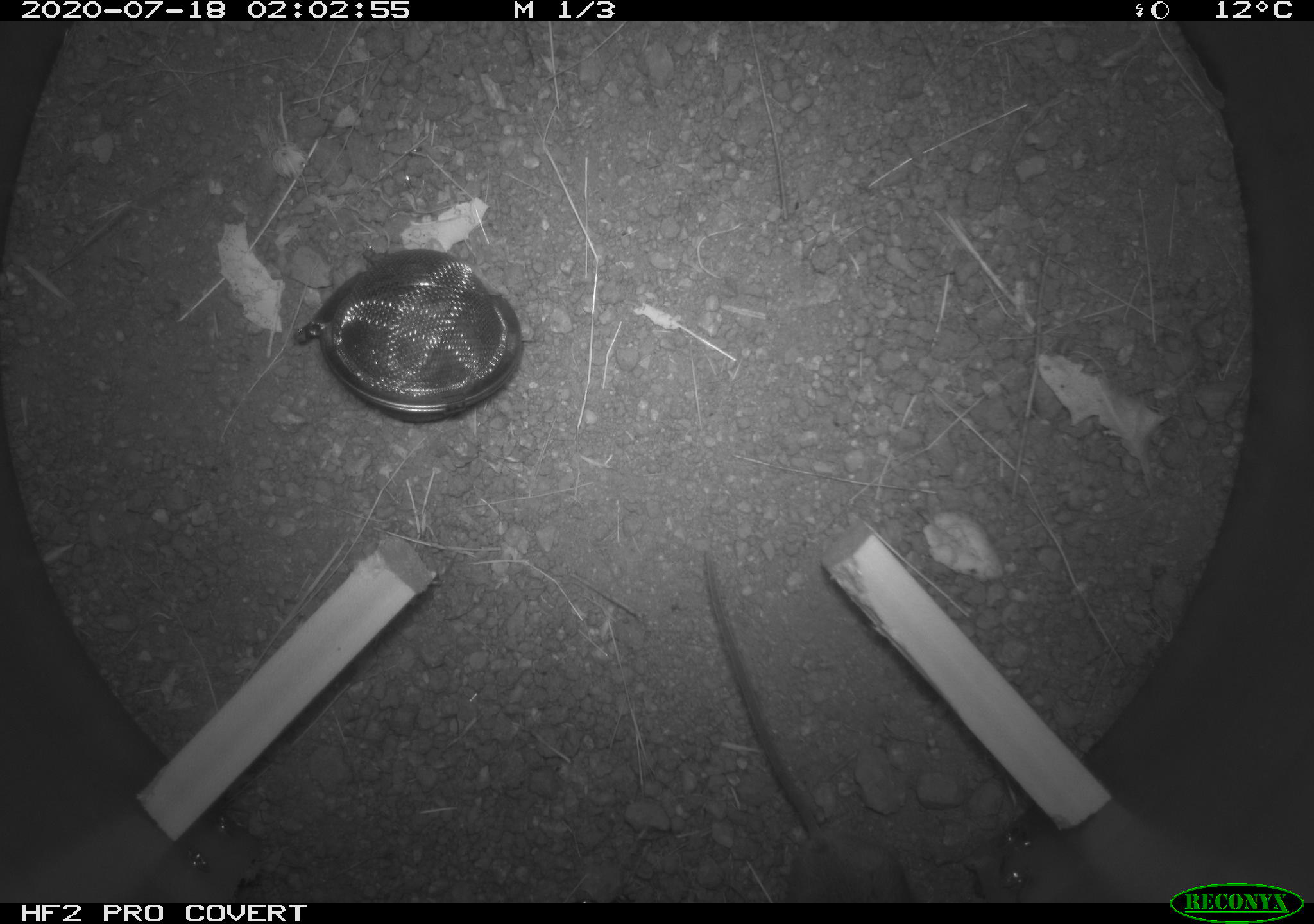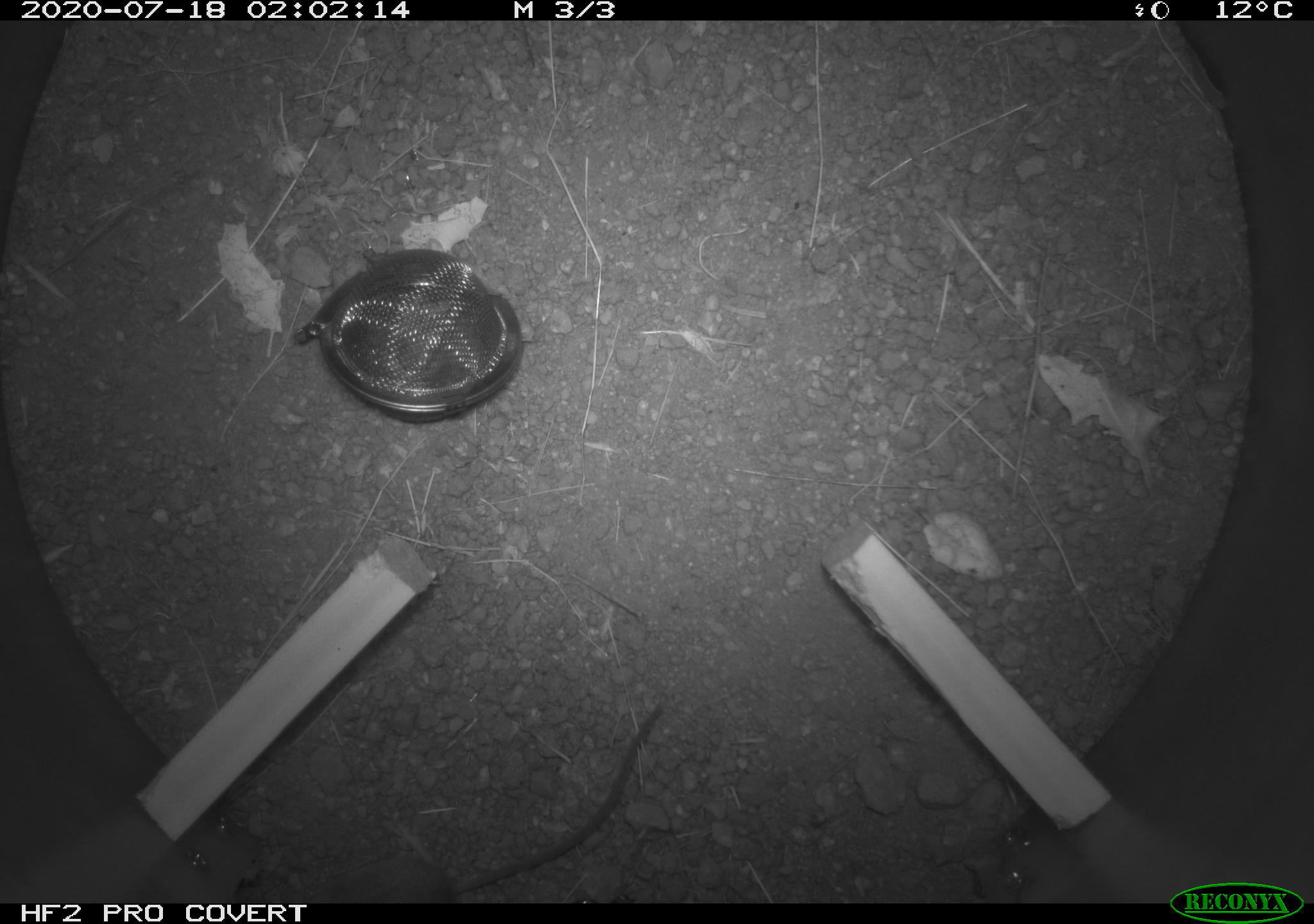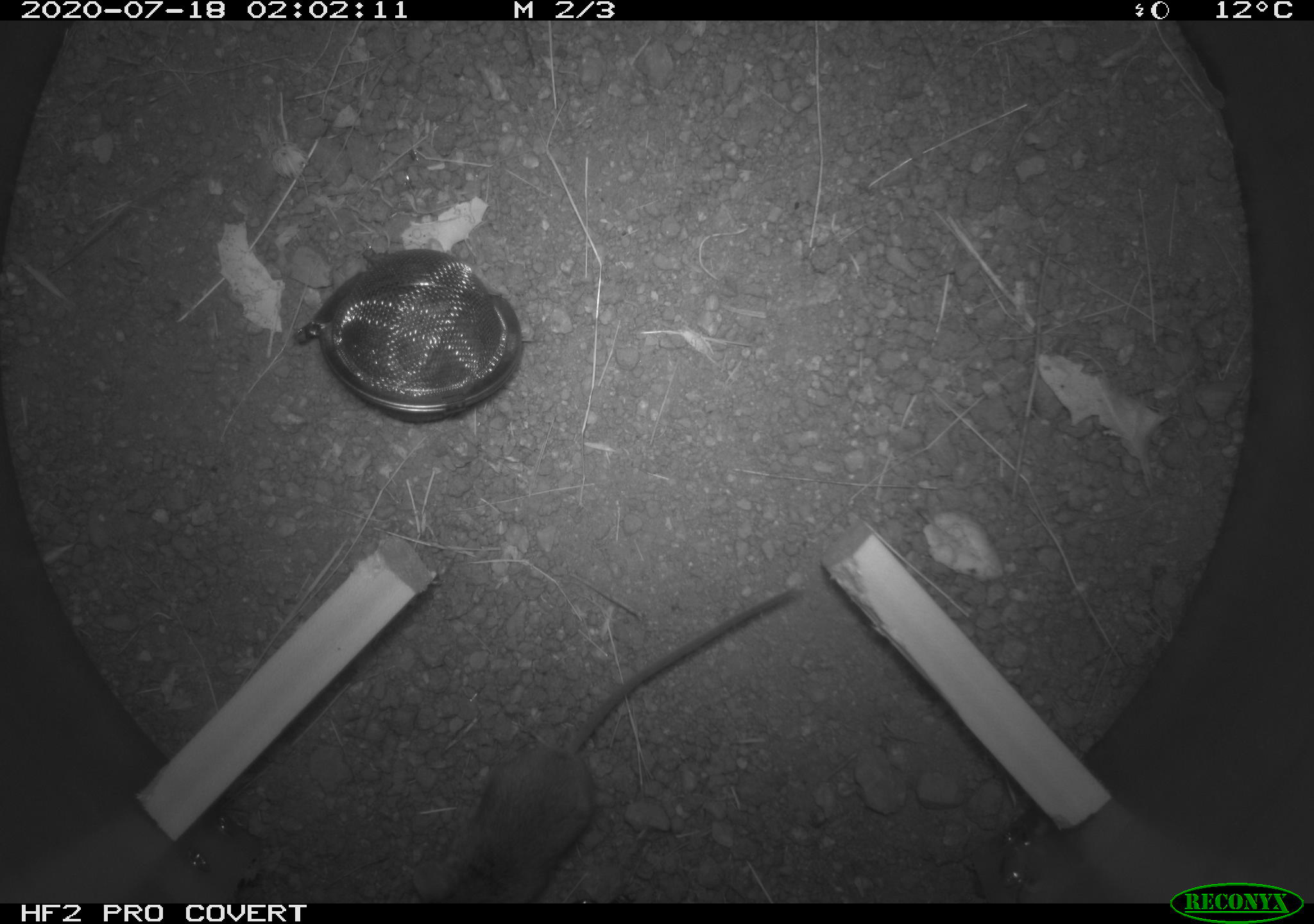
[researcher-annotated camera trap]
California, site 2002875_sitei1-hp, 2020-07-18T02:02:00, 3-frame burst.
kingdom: Animalia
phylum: Chordata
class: Mammalia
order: Rodentia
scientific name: Rodentia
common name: rodent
Rodent (Rodentia).